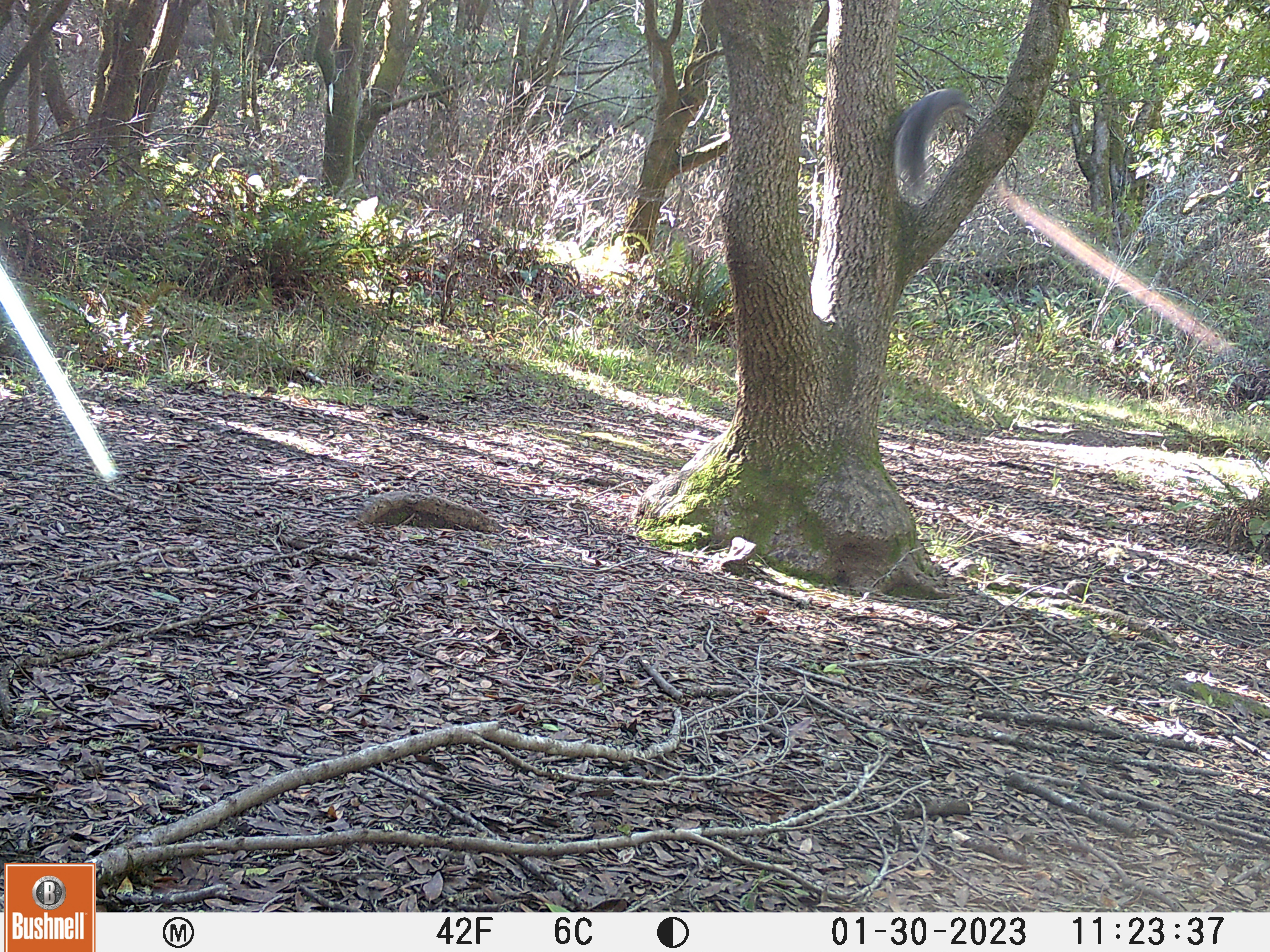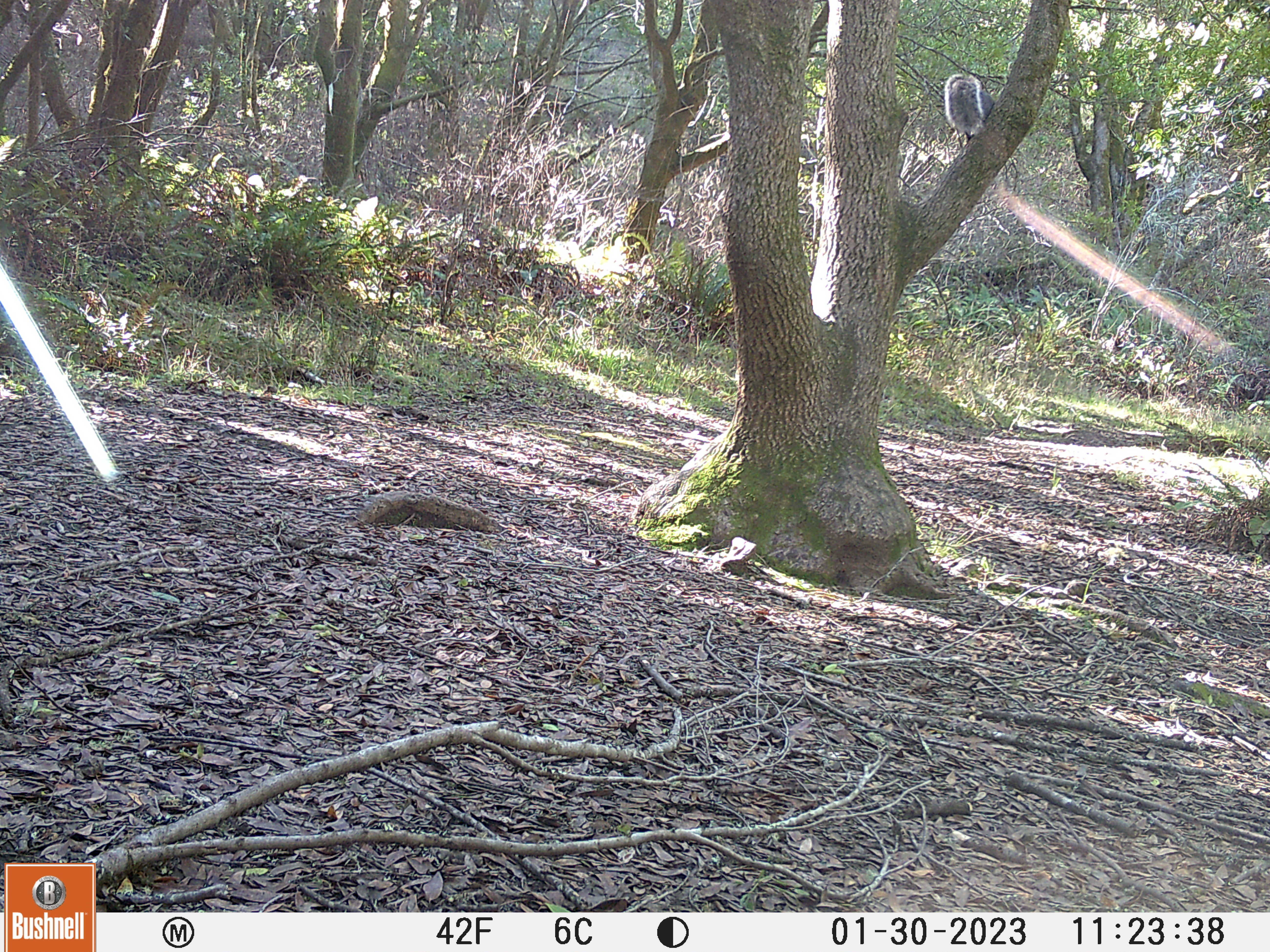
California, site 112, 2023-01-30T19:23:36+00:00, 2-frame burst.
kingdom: Animalia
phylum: Chordata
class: Mammalia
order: Rodentia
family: Sciuridae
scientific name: Sciuridae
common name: squirrel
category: unknown squirrel